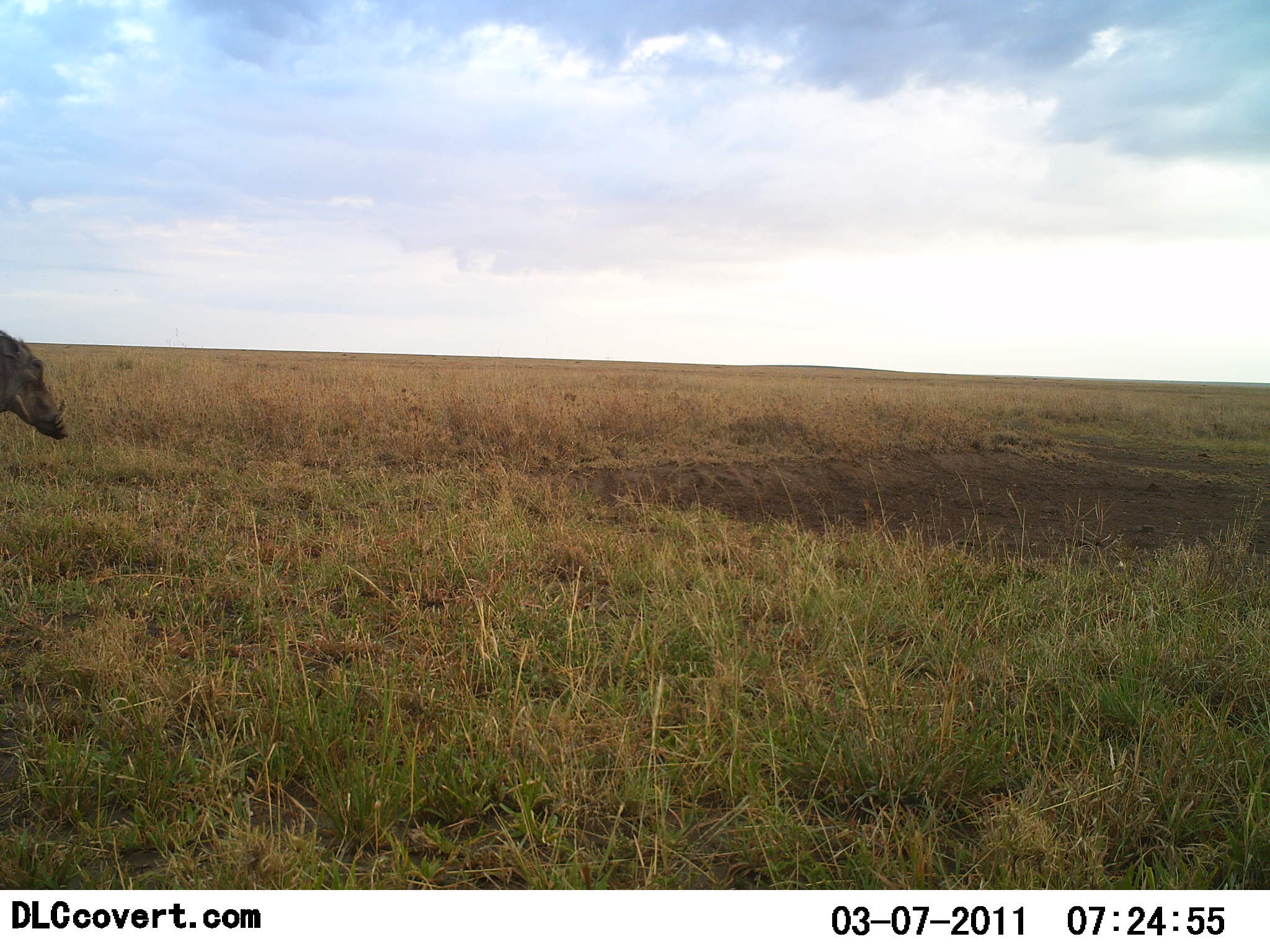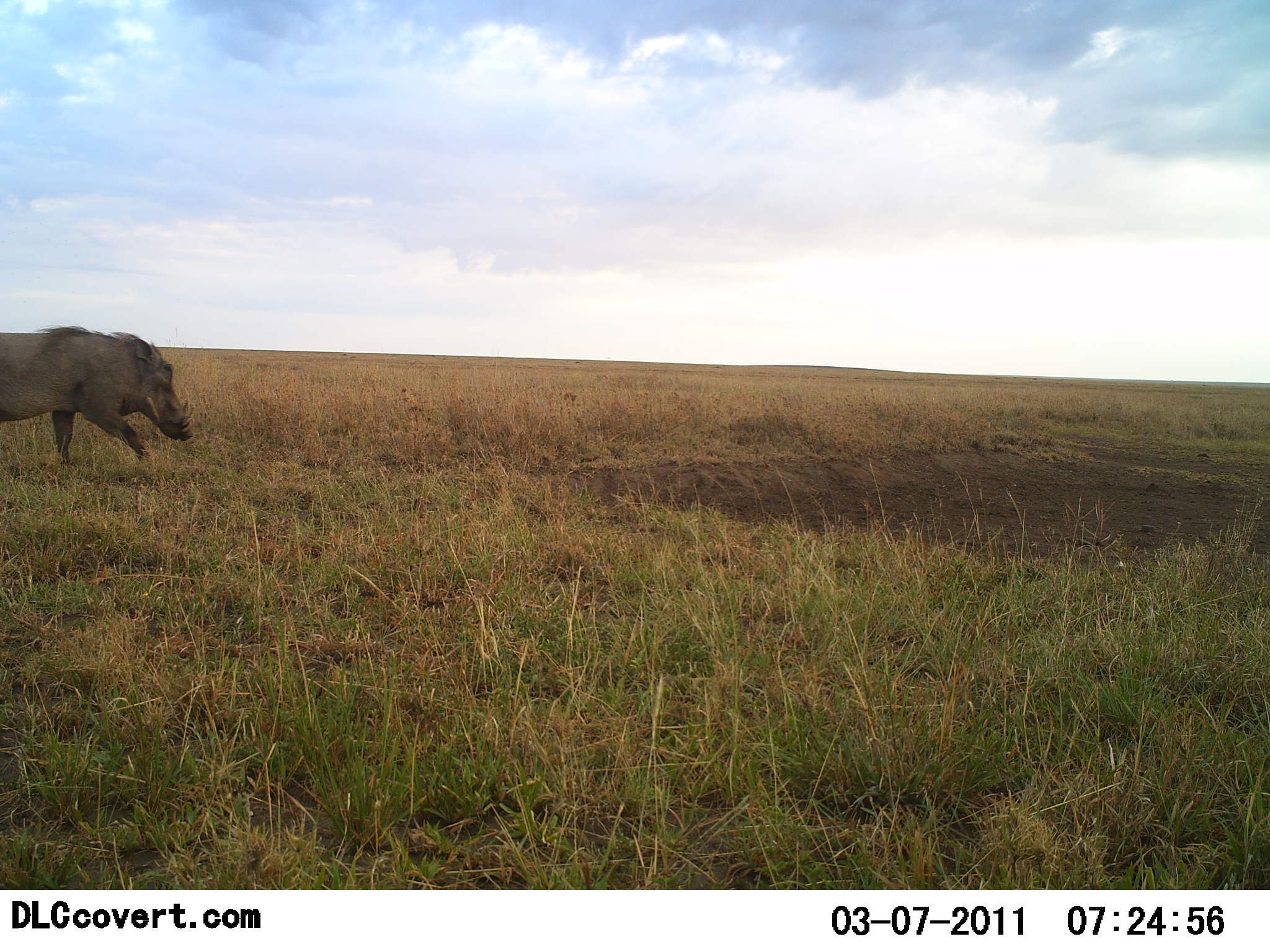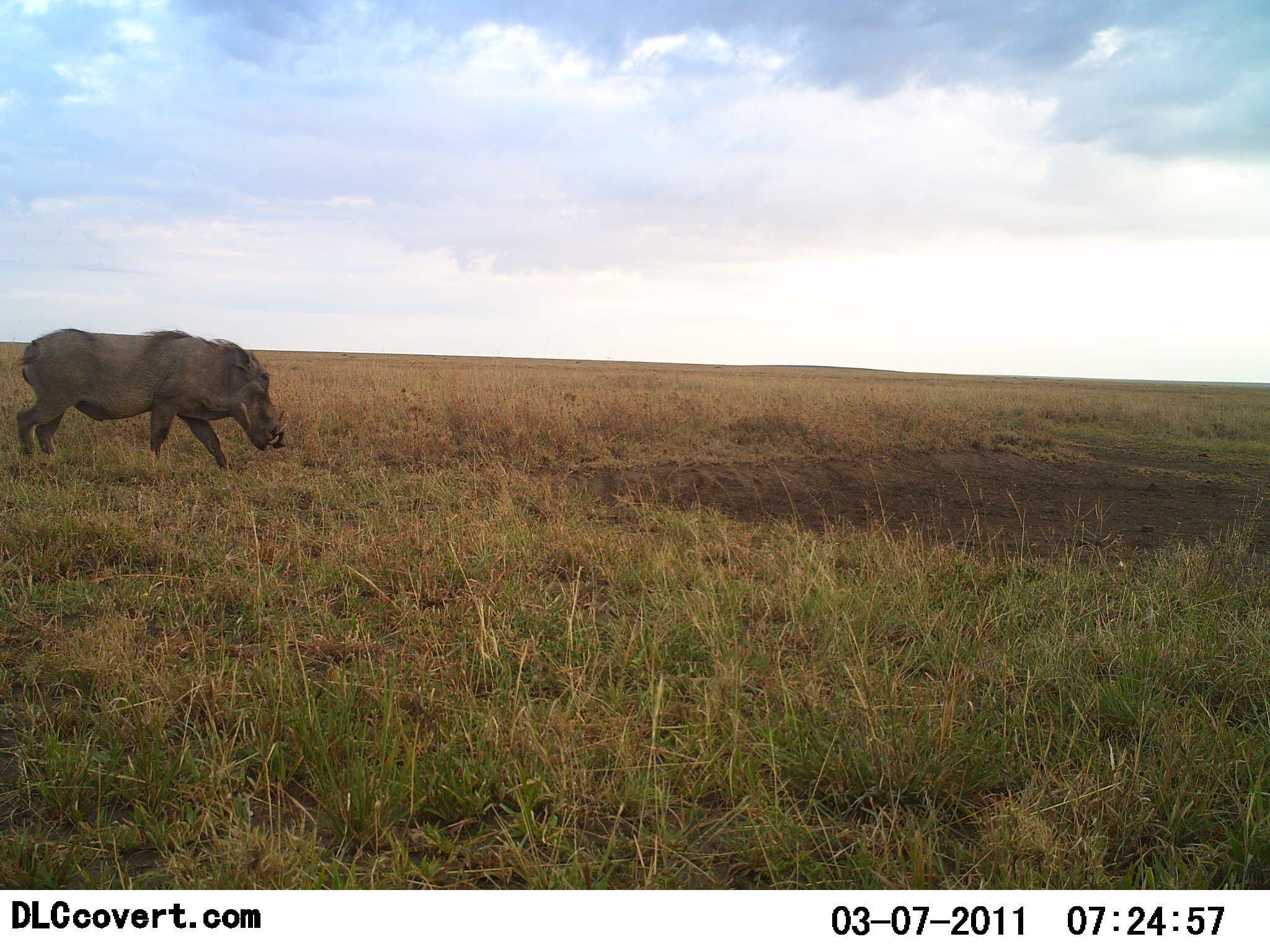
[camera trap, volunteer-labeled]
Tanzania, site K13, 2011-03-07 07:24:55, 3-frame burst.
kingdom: Animalia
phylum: Chordata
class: Mammalia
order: Artiodactyla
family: Suidae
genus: Phacochoerus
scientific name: Phacochoerus africanus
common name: warthog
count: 1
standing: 0%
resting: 0%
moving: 100%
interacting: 0%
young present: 0%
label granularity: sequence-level